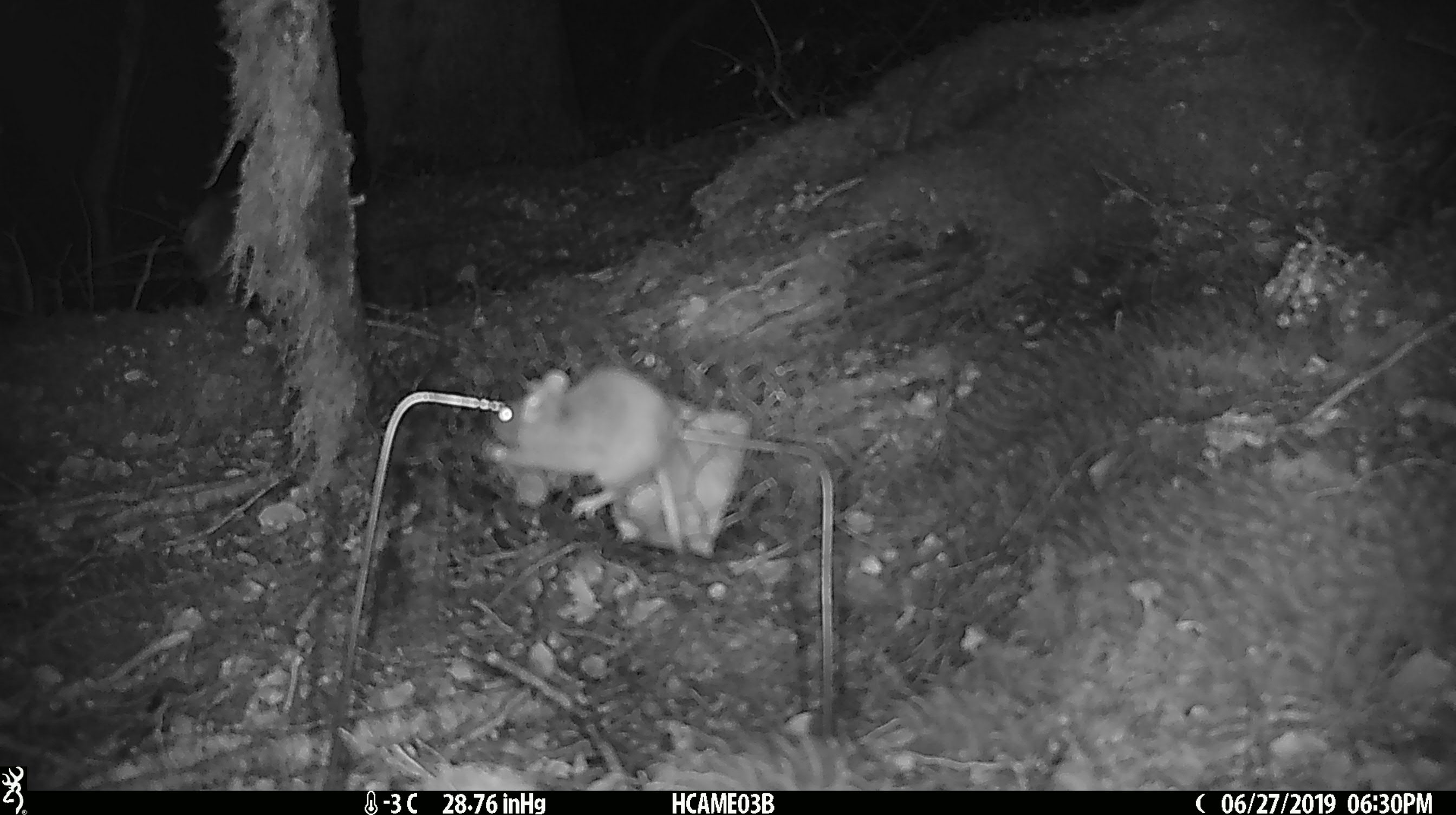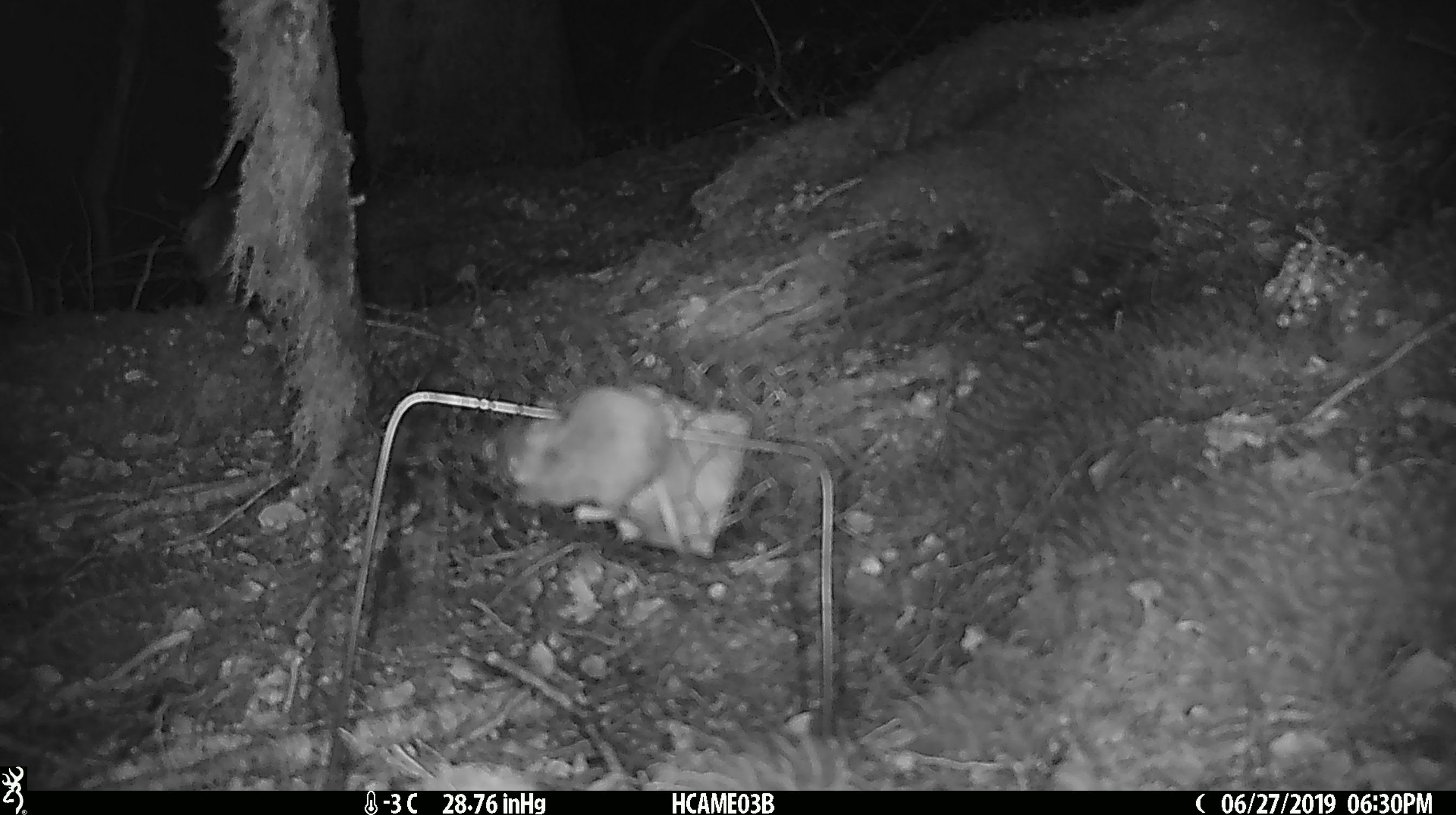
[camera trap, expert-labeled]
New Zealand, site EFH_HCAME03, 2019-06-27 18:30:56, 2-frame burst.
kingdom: Animalia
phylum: Chordata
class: Mammalia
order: Rodentia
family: Muridae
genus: Mus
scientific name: Mus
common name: mouse